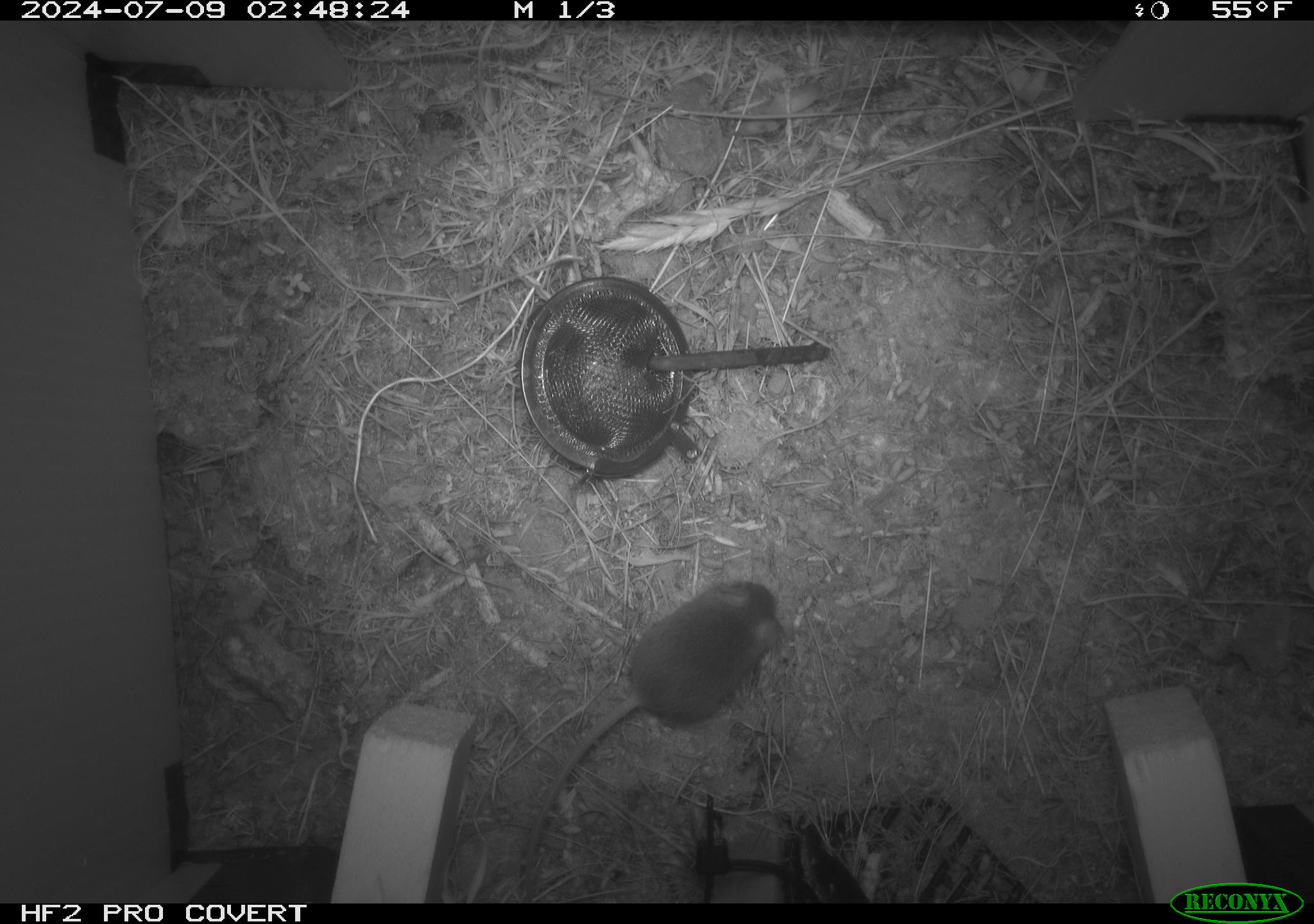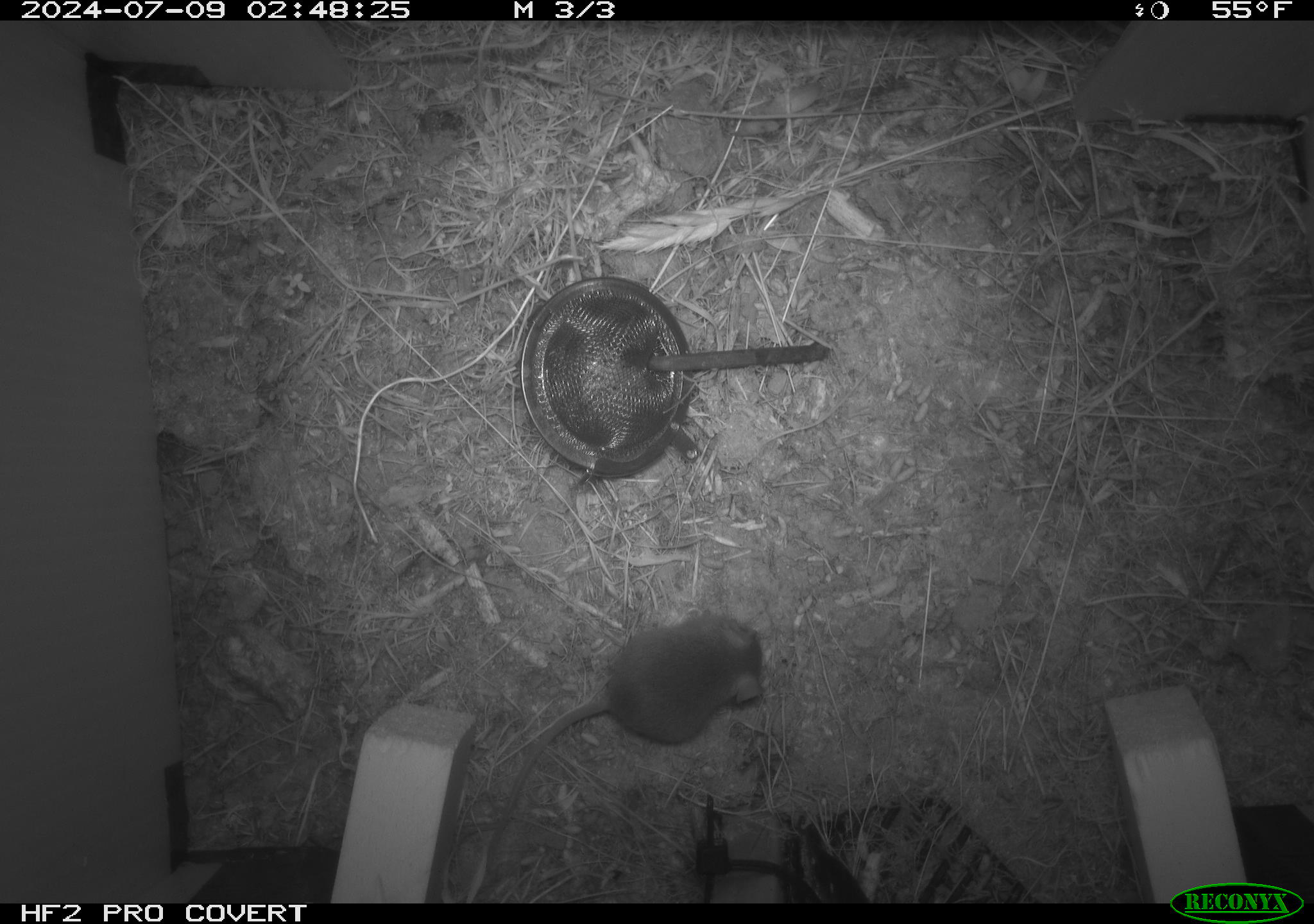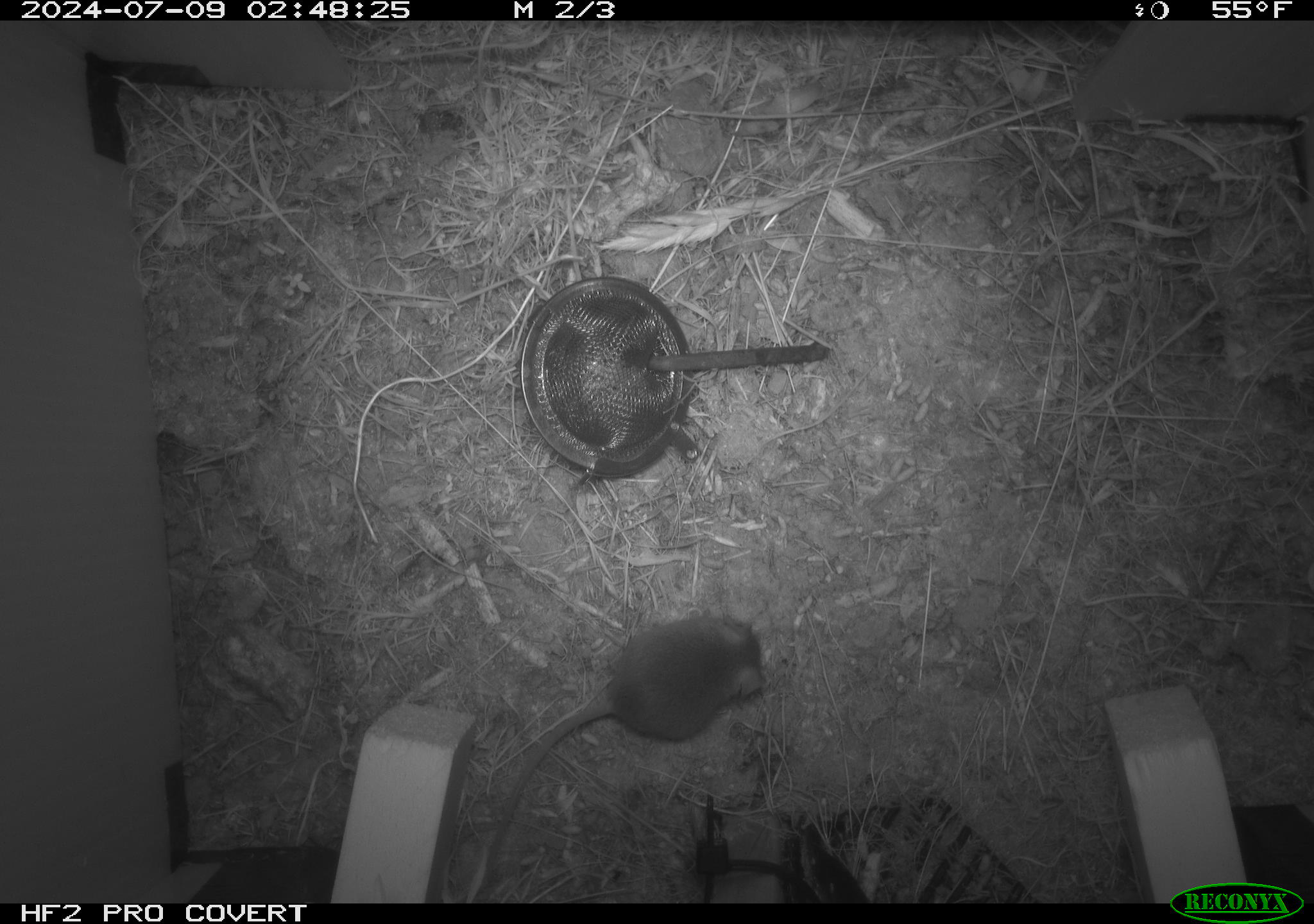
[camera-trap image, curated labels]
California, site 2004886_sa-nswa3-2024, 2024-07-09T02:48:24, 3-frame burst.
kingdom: Animalia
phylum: Chordata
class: Mammalia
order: Rodentia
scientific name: Rodentia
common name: rodent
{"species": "rodent (Rodentia)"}